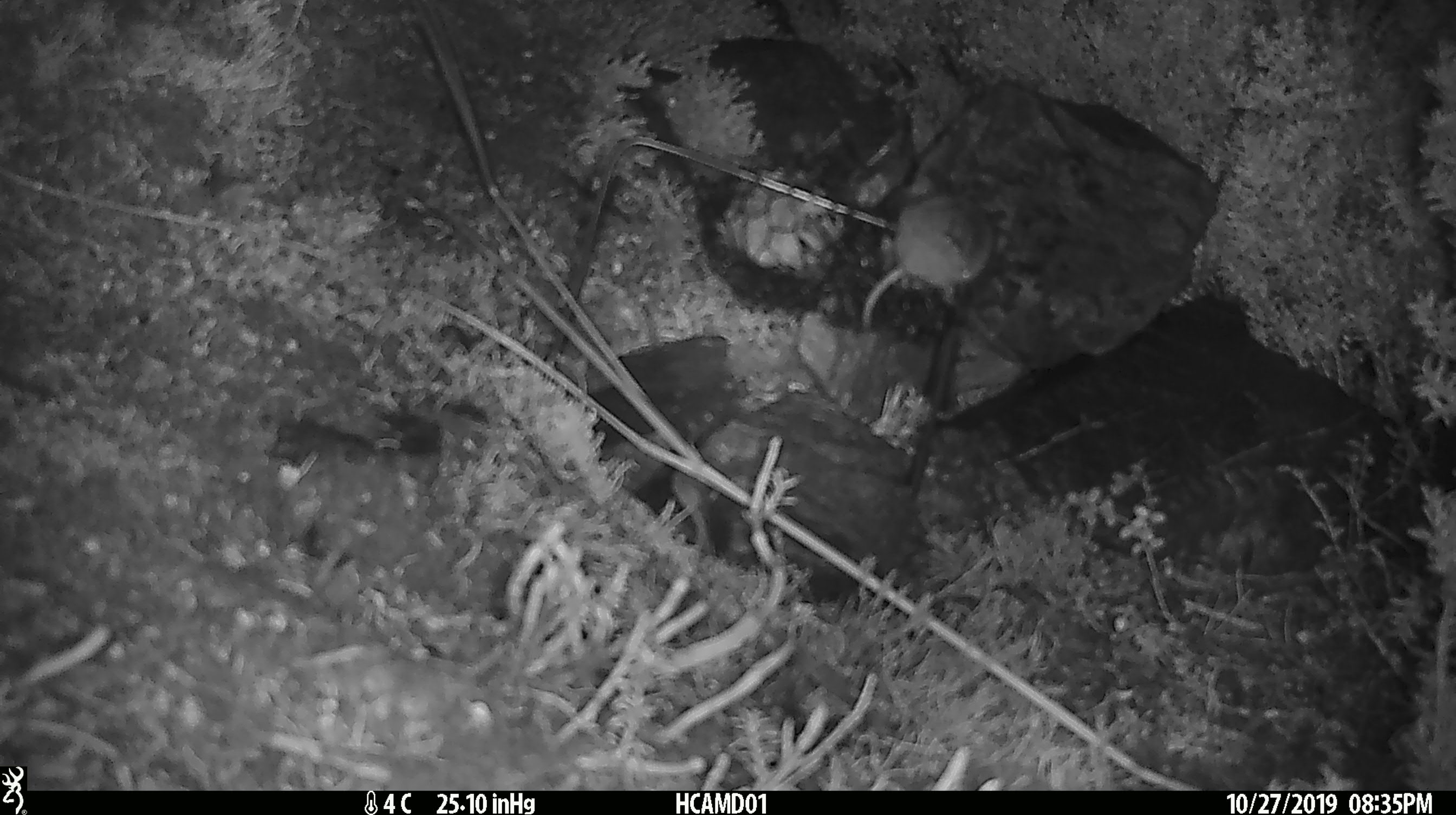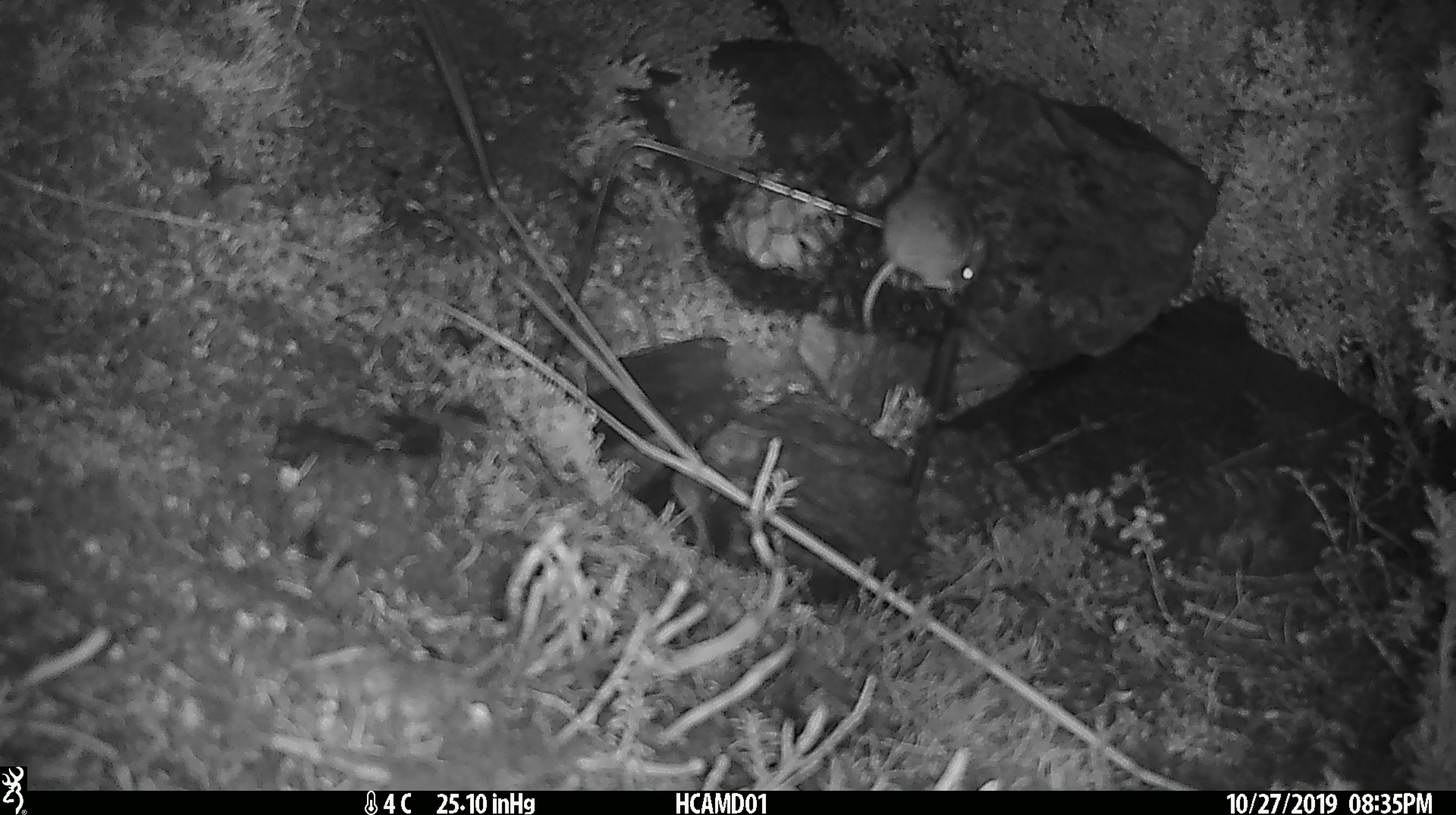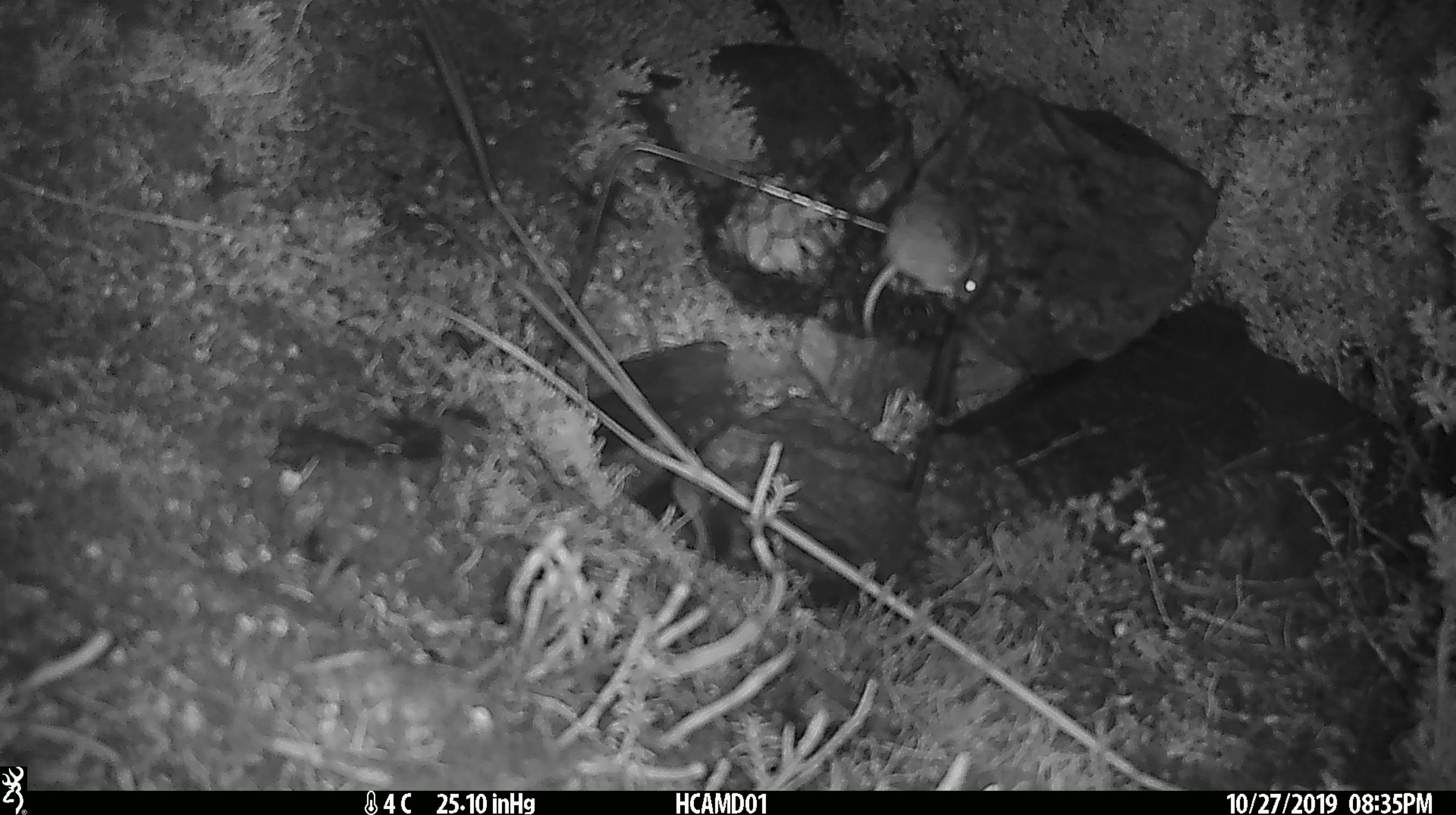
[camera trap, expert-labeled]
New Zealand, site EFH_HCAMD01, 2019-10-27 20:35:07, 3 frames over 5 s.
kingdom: Animalia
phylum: Chordata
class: Mammalia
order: Rodentia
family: Muridae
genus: Mus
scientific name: Mus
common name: mouse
Mouse (Mus).